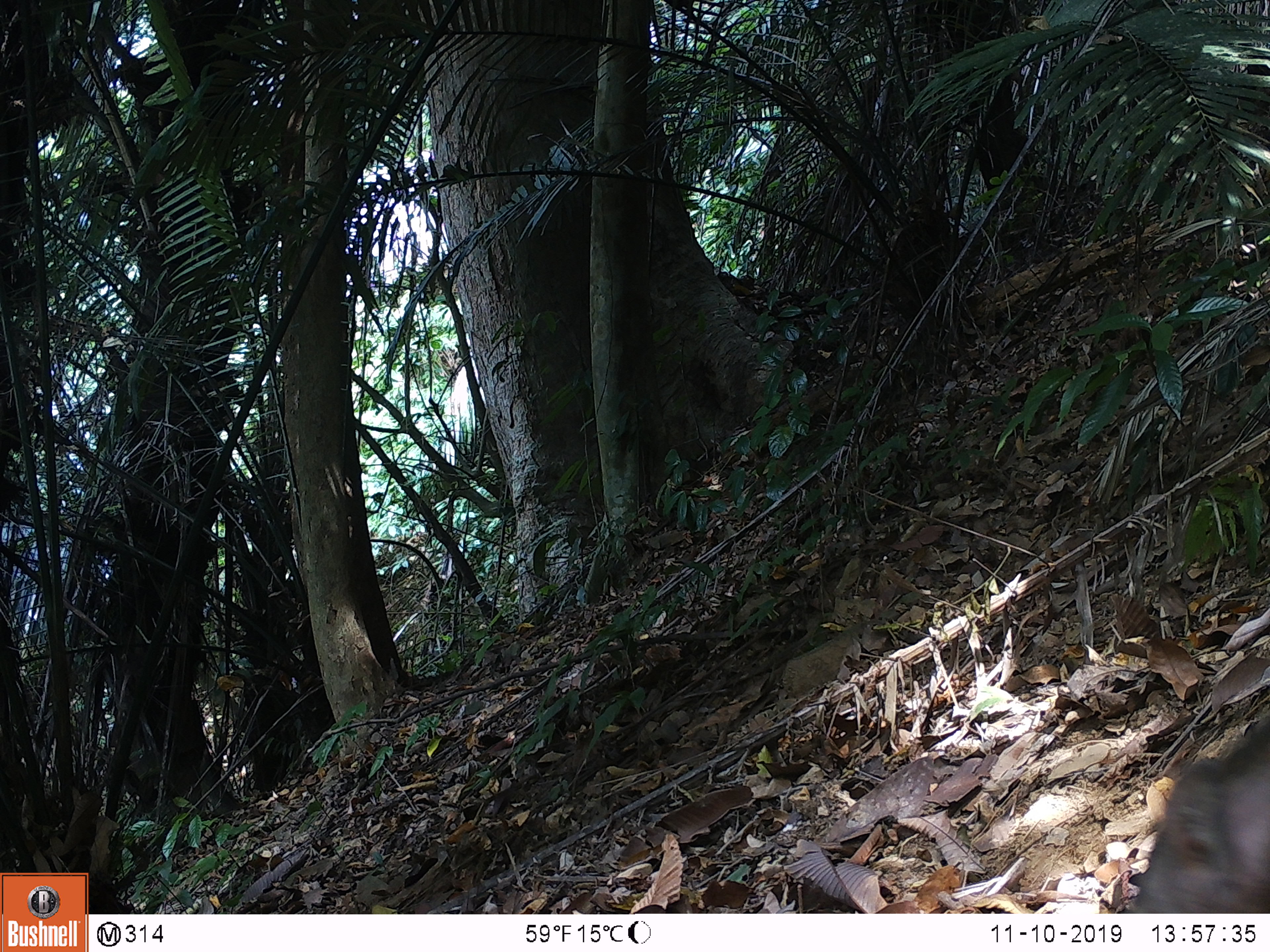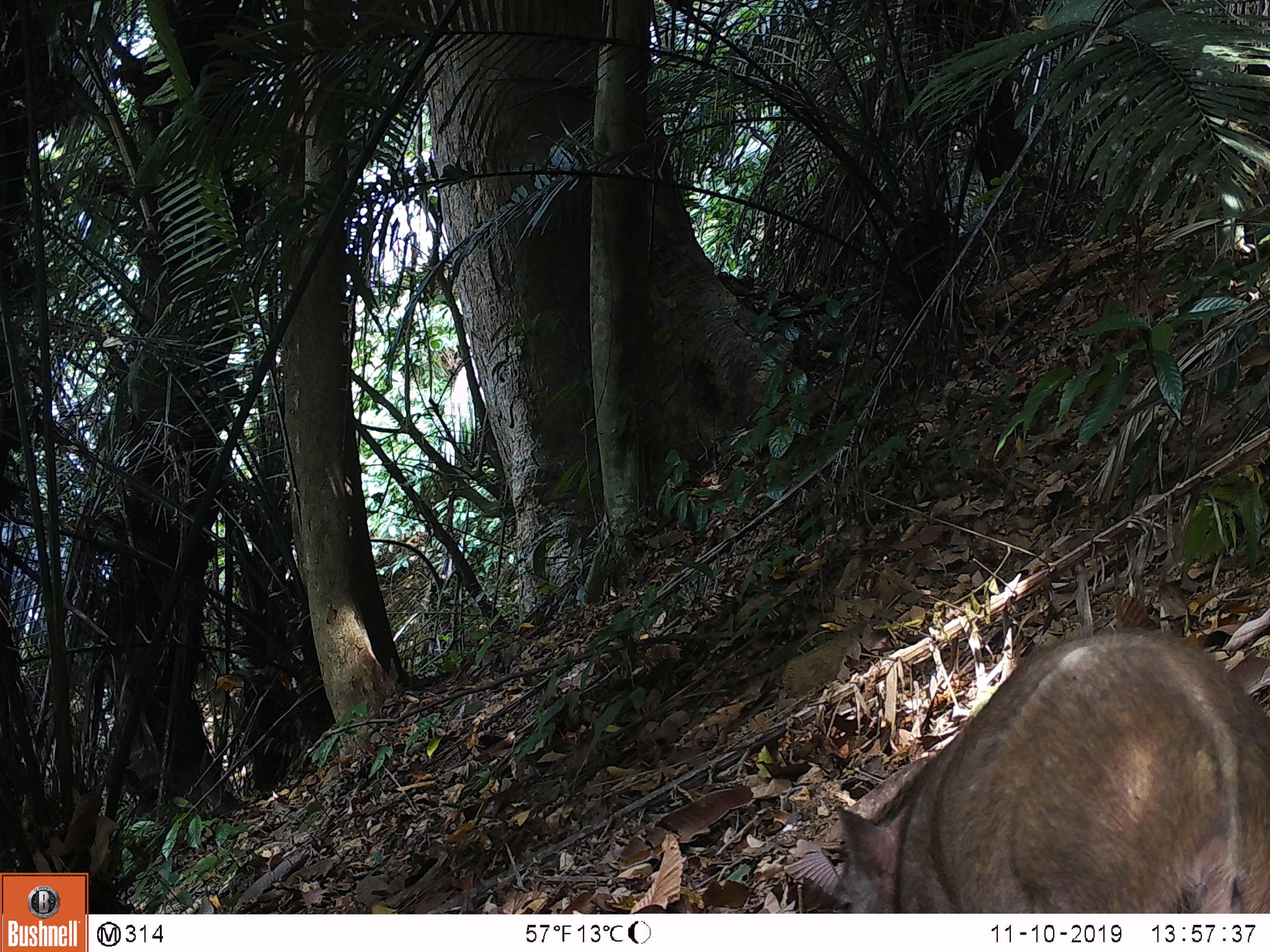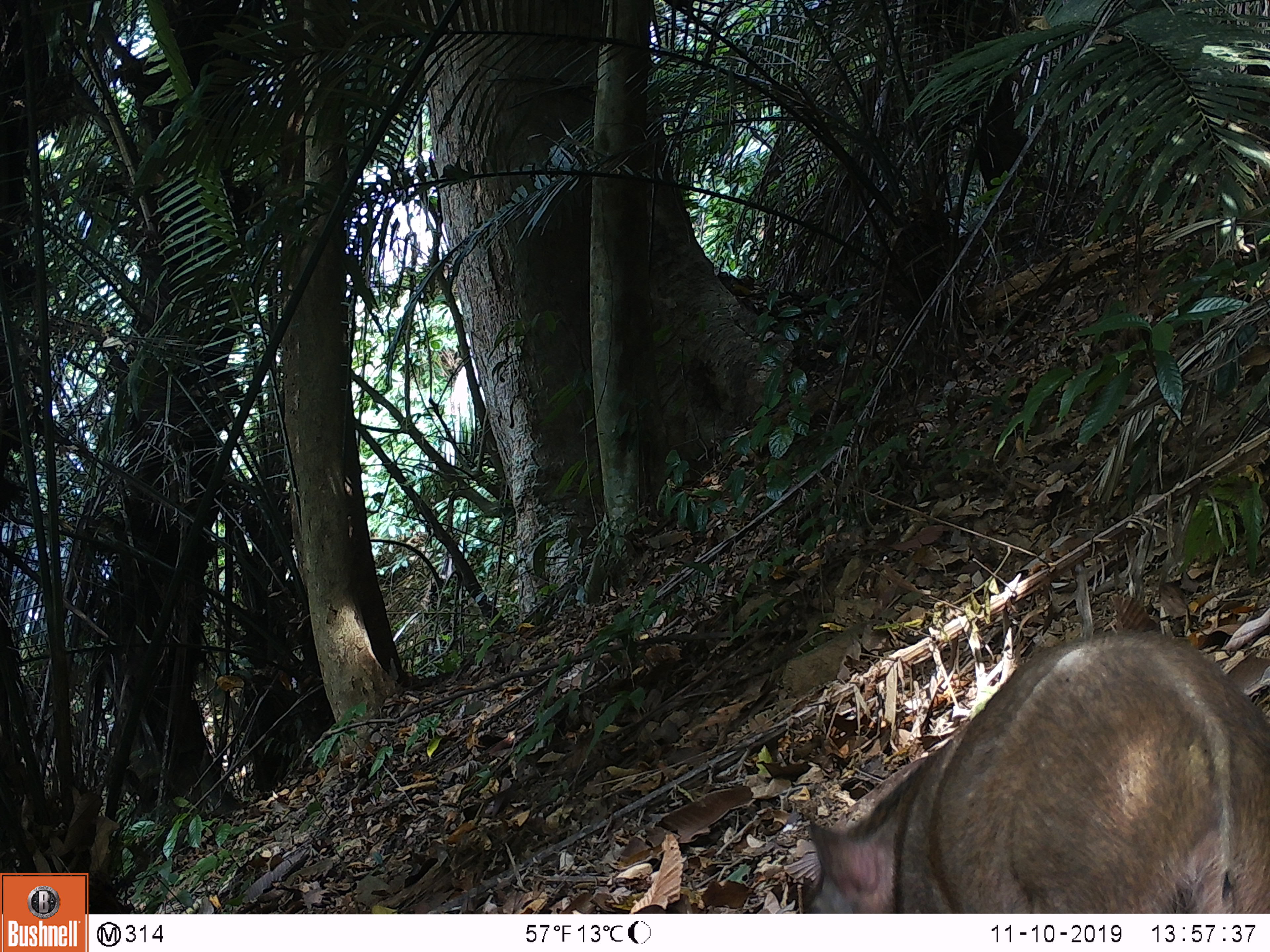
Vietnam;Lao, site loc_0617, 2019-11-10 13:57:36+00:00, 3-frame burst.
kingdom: Animalia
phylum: Chordata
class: Mammalia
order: Artiodactyla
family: Suidae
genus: Sus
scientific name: Sus scrofa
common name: eurasian wild pig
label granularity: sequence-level